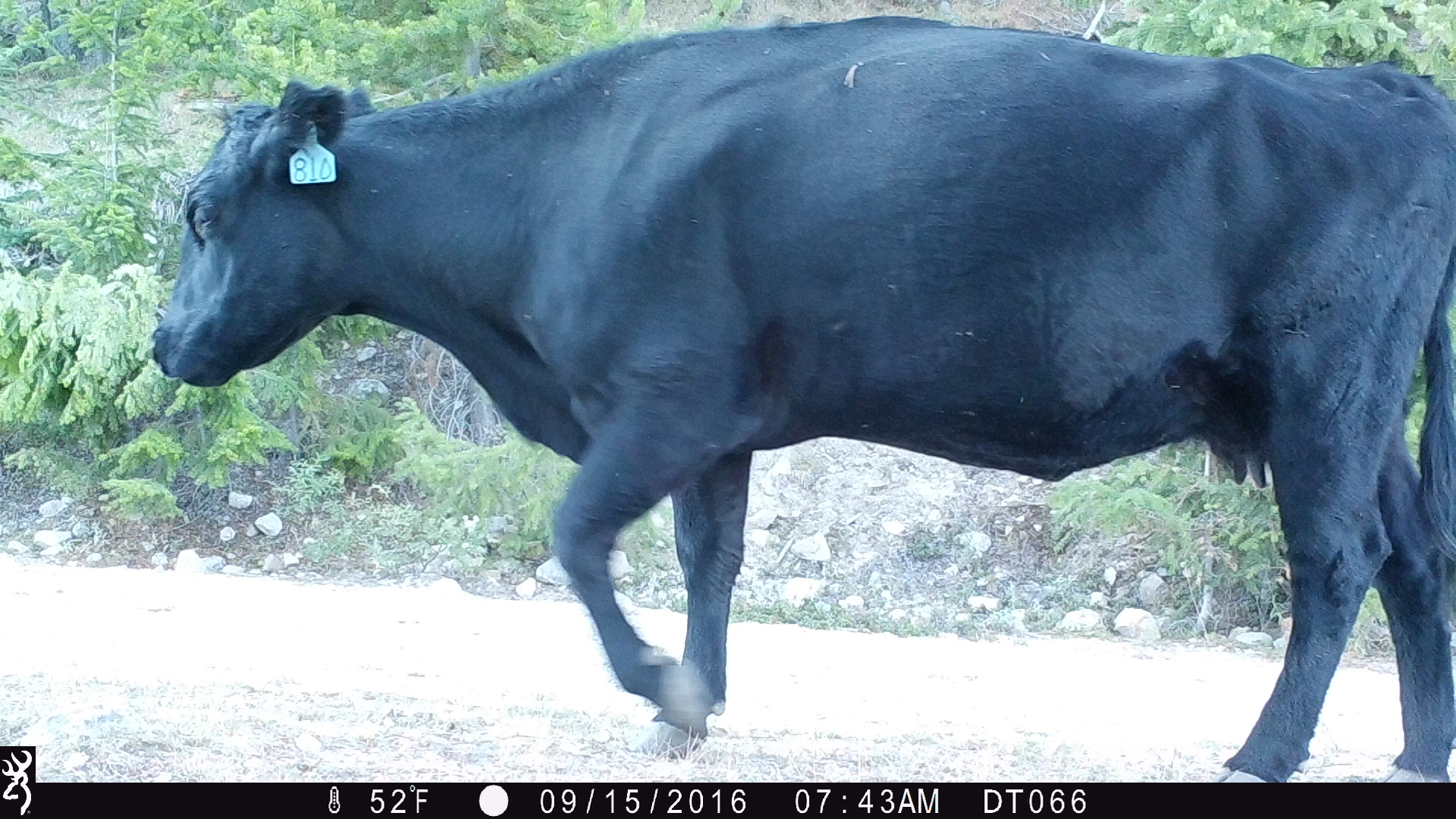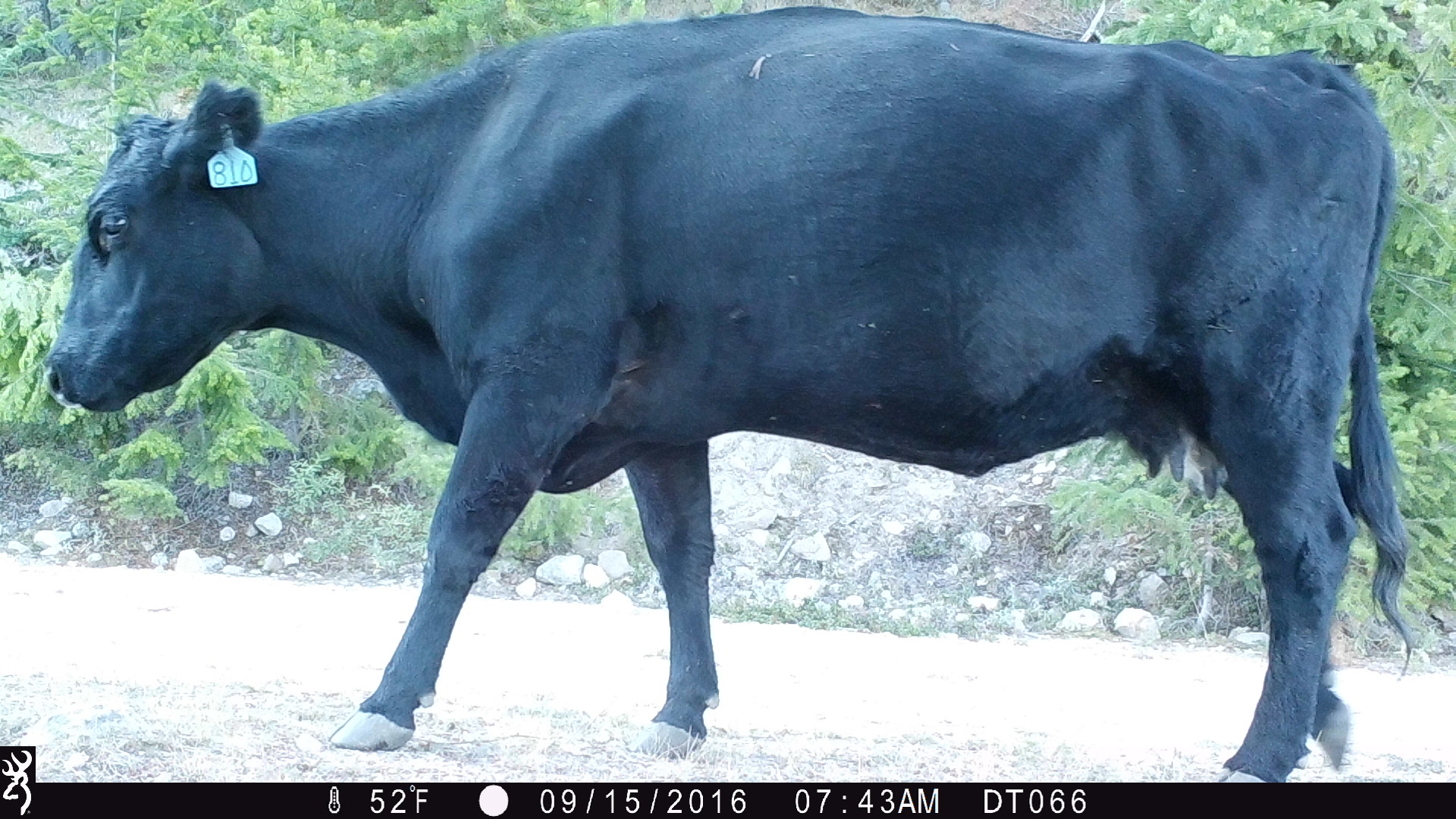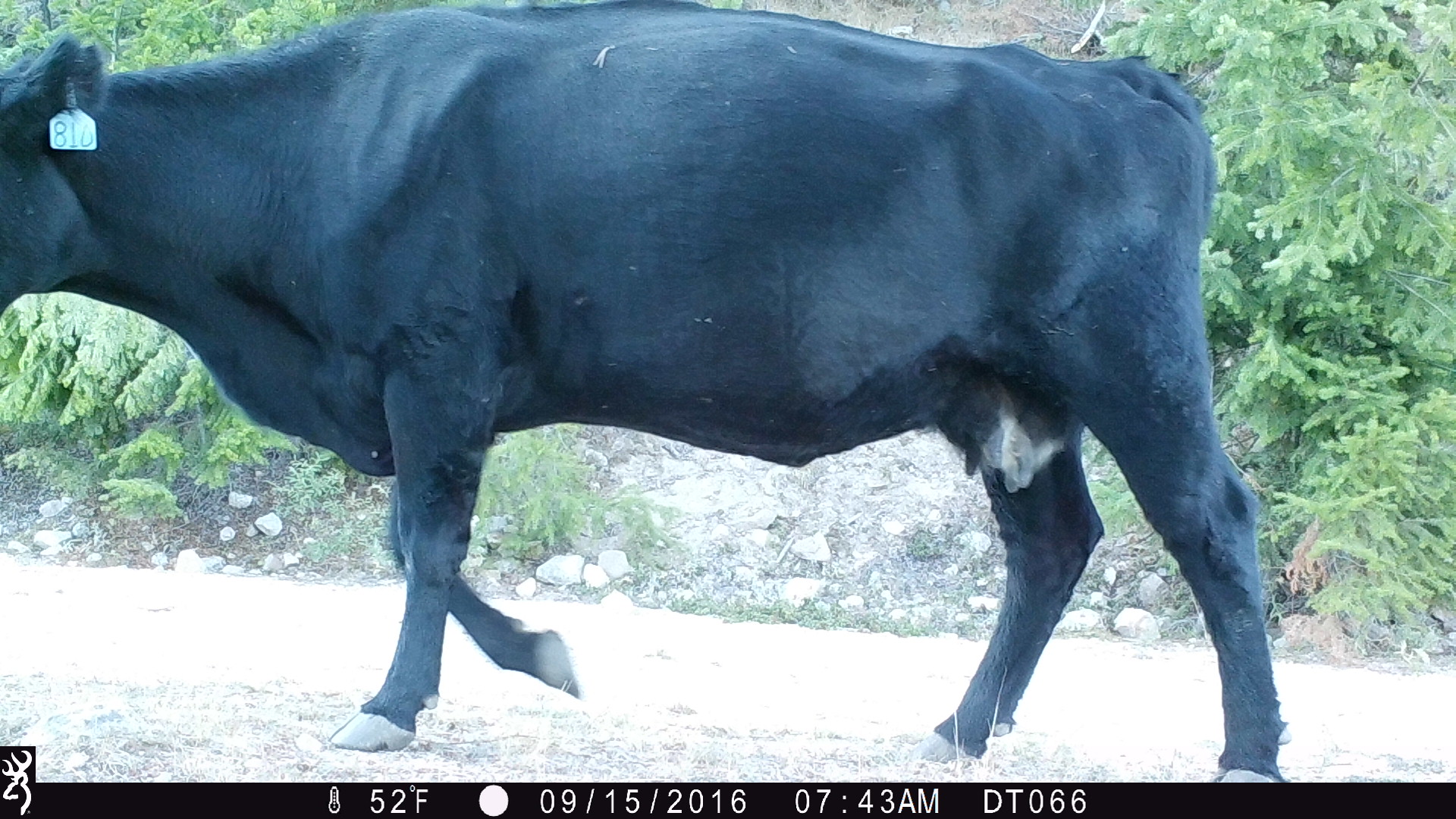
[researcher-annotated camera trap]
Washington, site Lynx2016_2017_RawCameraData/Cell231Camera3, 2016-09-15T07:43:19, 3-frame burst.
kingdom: Animalia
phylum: Chordata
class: Mammalia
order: Artiodactyla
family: Bovidae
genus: Bos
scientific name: Bos taurus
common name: domestic cattle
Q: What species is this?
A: Domestic cattle (Bos taurus).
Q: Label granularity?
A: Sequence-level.